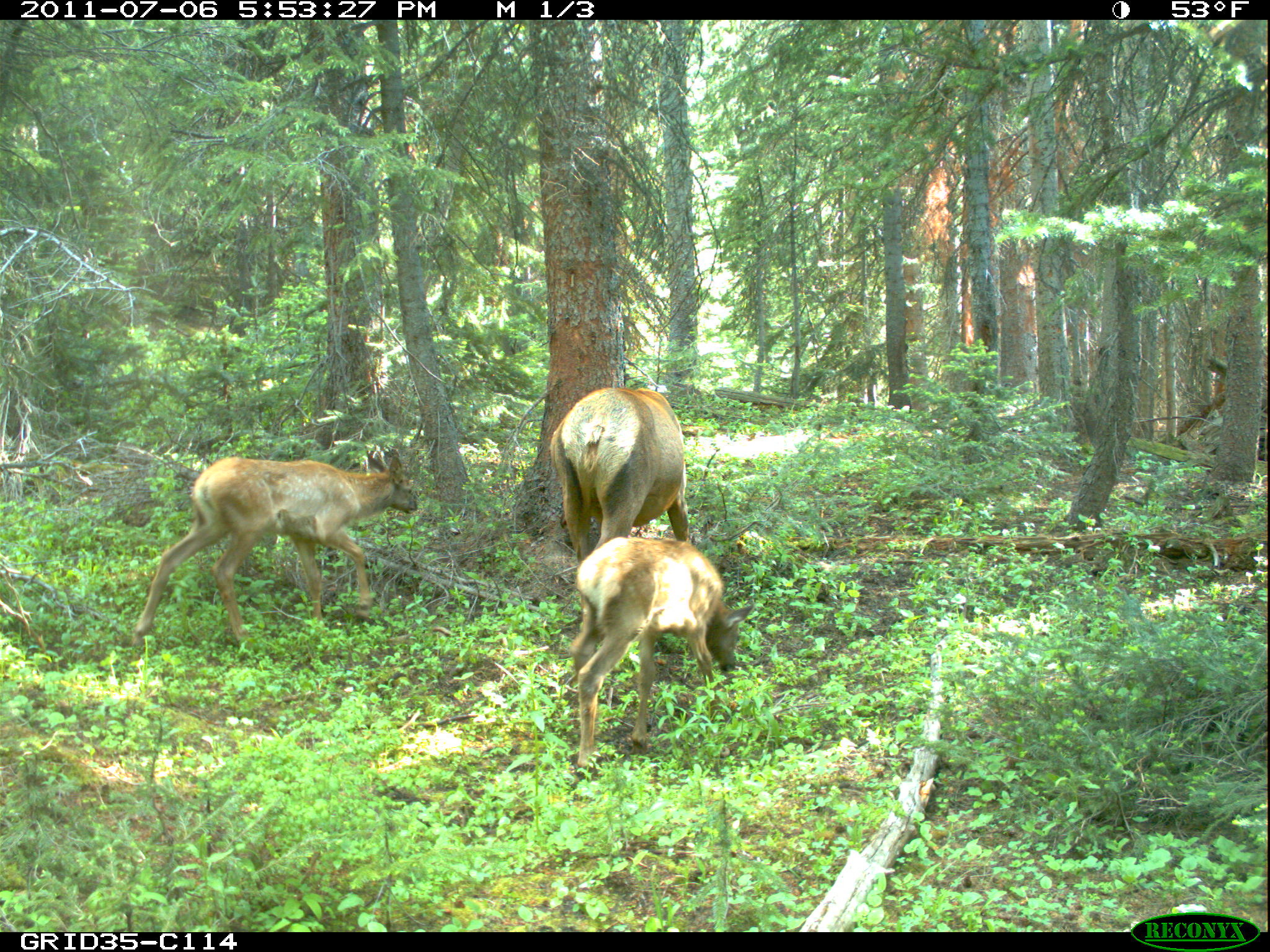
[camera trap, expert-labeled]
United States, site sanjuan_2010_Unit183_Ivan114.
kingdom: Animalia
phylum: Chordata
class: Mammalia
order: Artiodactyla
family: Cervidae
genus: Cervus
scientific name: Cervus elaphus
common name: red deer